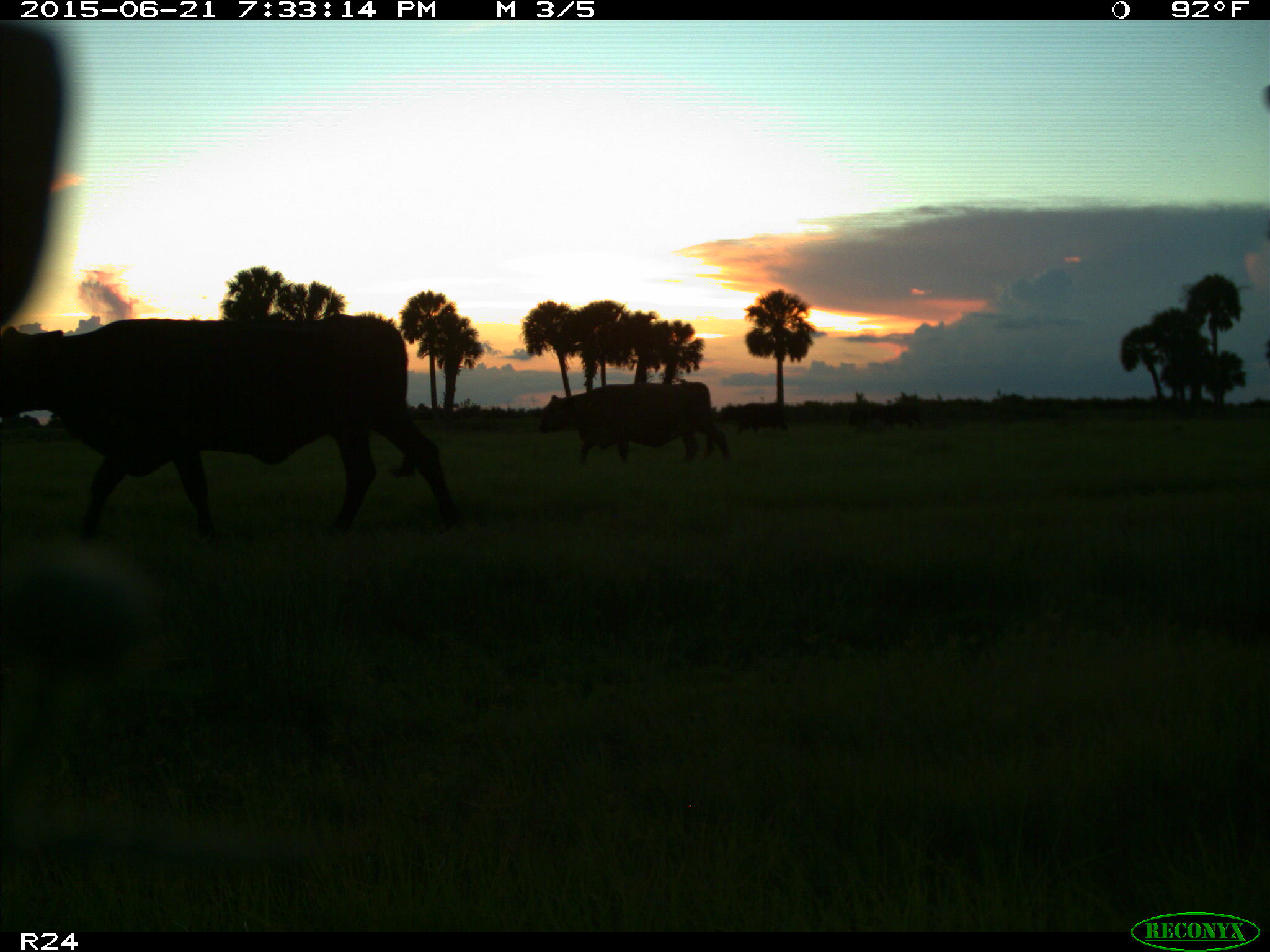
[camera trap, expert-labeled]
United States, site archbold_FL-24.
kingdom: Animalia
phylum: Chordata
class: Mammalia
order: Artiodactyla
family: Bovidae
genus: Bos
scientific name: Bos taurus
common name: domestic cow